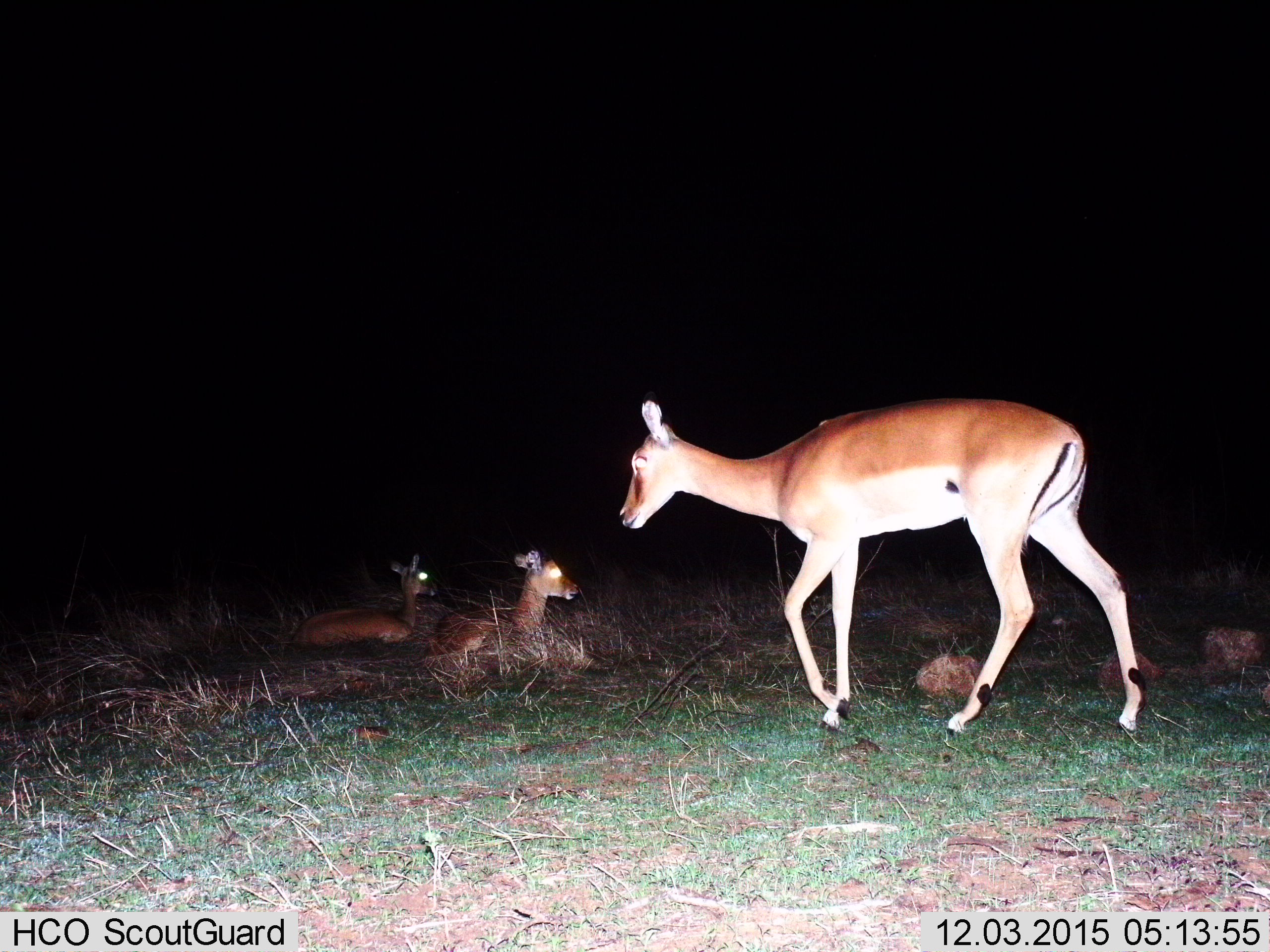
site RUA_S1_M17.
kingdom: Animalia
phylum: Chordata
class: Mammalia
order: Artiodactyla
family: Bovidae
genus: Aepyceros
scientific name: Aepyceros melampus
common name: impala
Impala (Aepyceros melampus), count 3. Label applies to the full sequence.